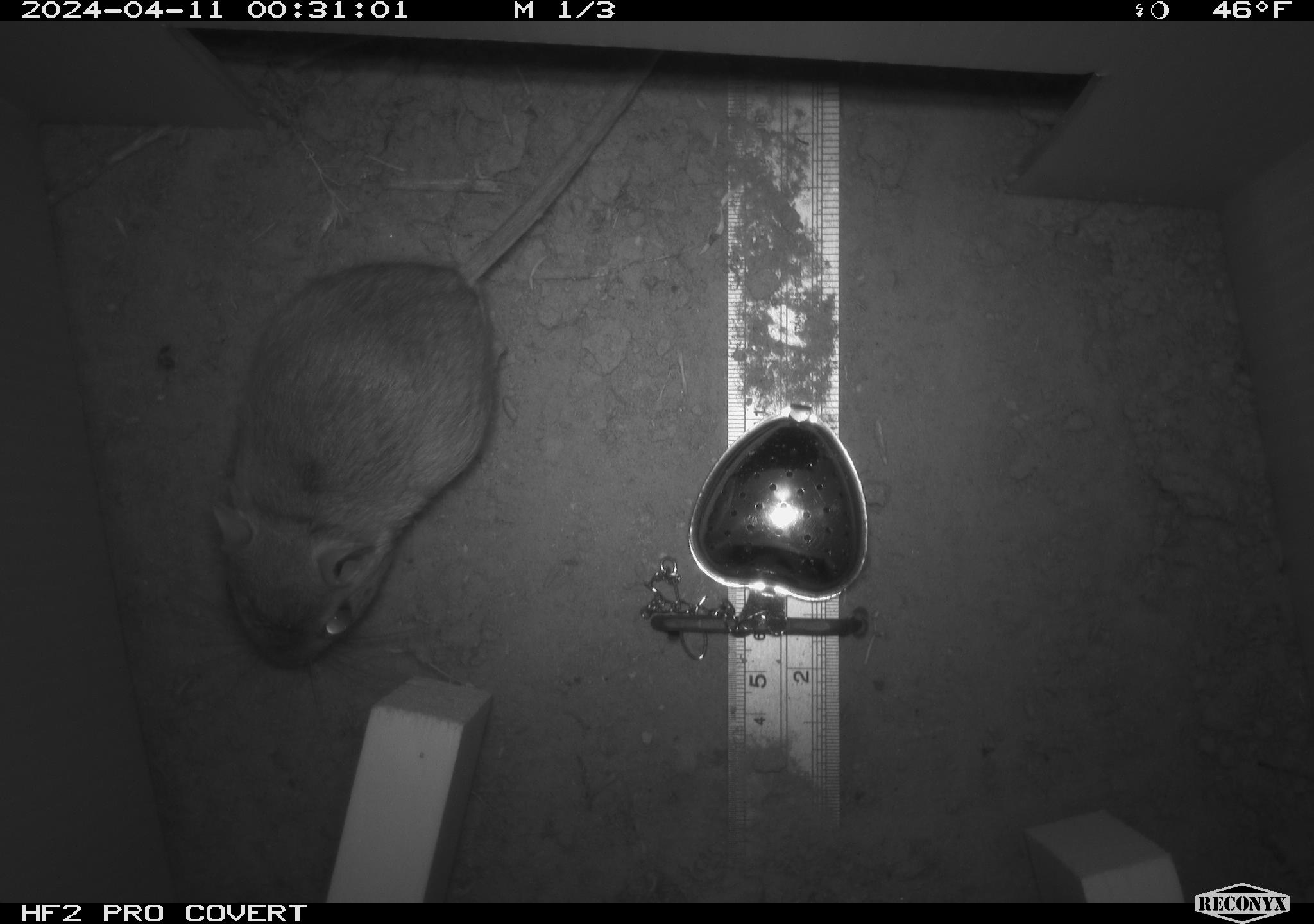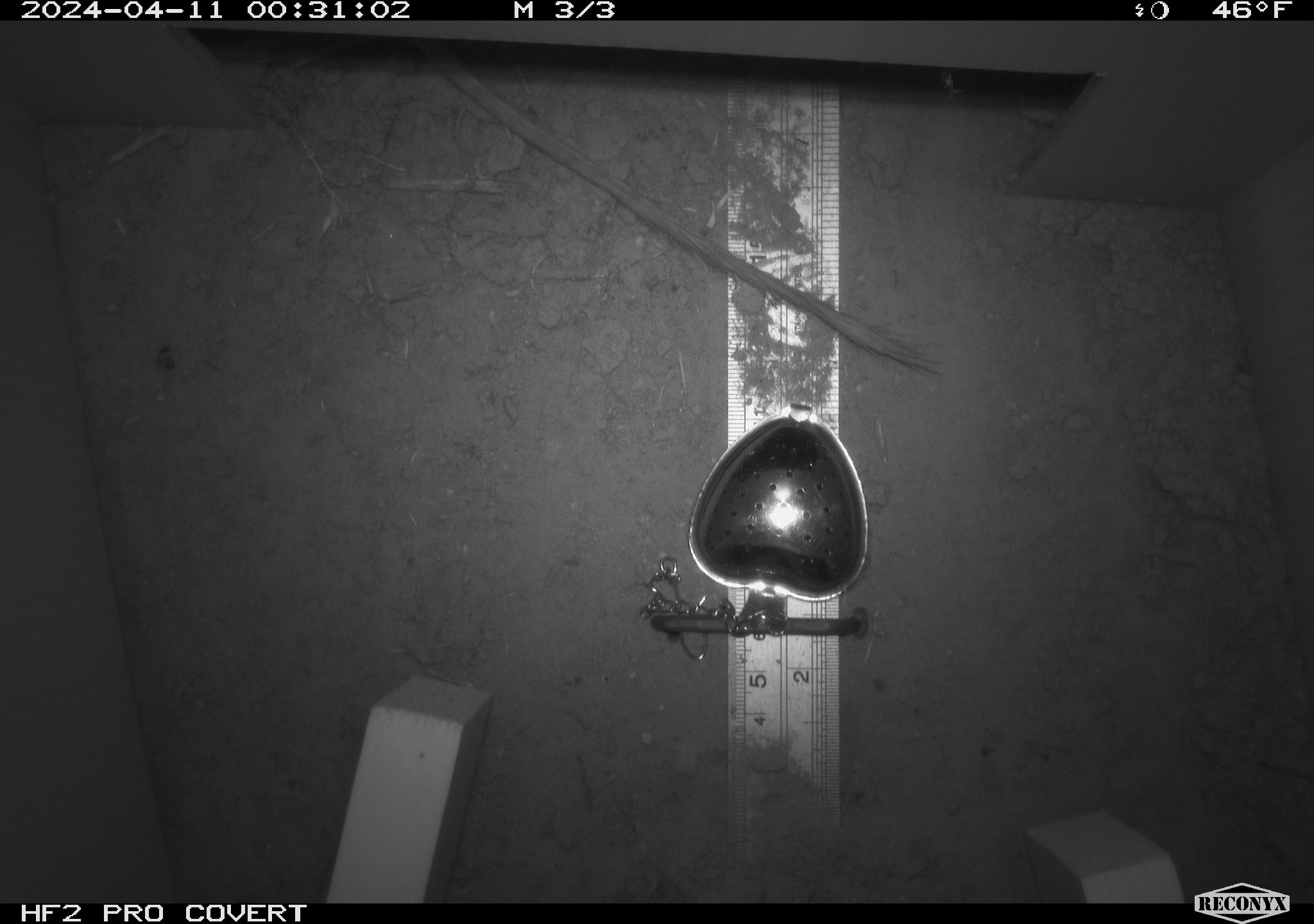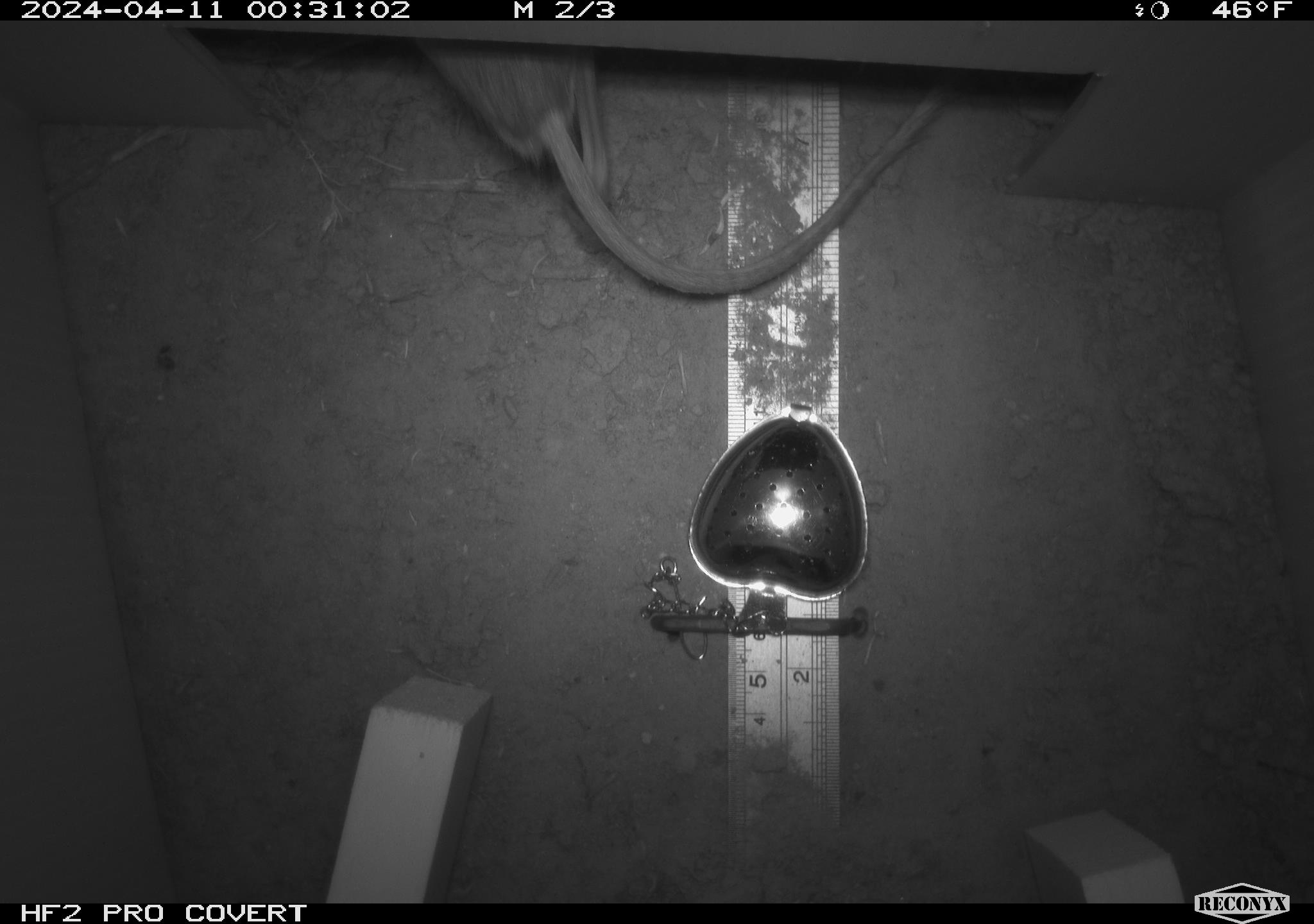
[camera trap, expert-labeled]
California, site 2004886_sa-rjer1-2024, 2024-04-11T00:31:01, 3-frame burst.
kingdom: Animalia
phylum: Chordata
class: Mammalia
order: Rodentia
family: Heteromyidae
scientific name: Heteromyidae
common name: kangaroo rats and pocket mice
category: heteromyidae family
Heteromyidae family (kangaroo rats and pocket mice) (Heteromyidae).